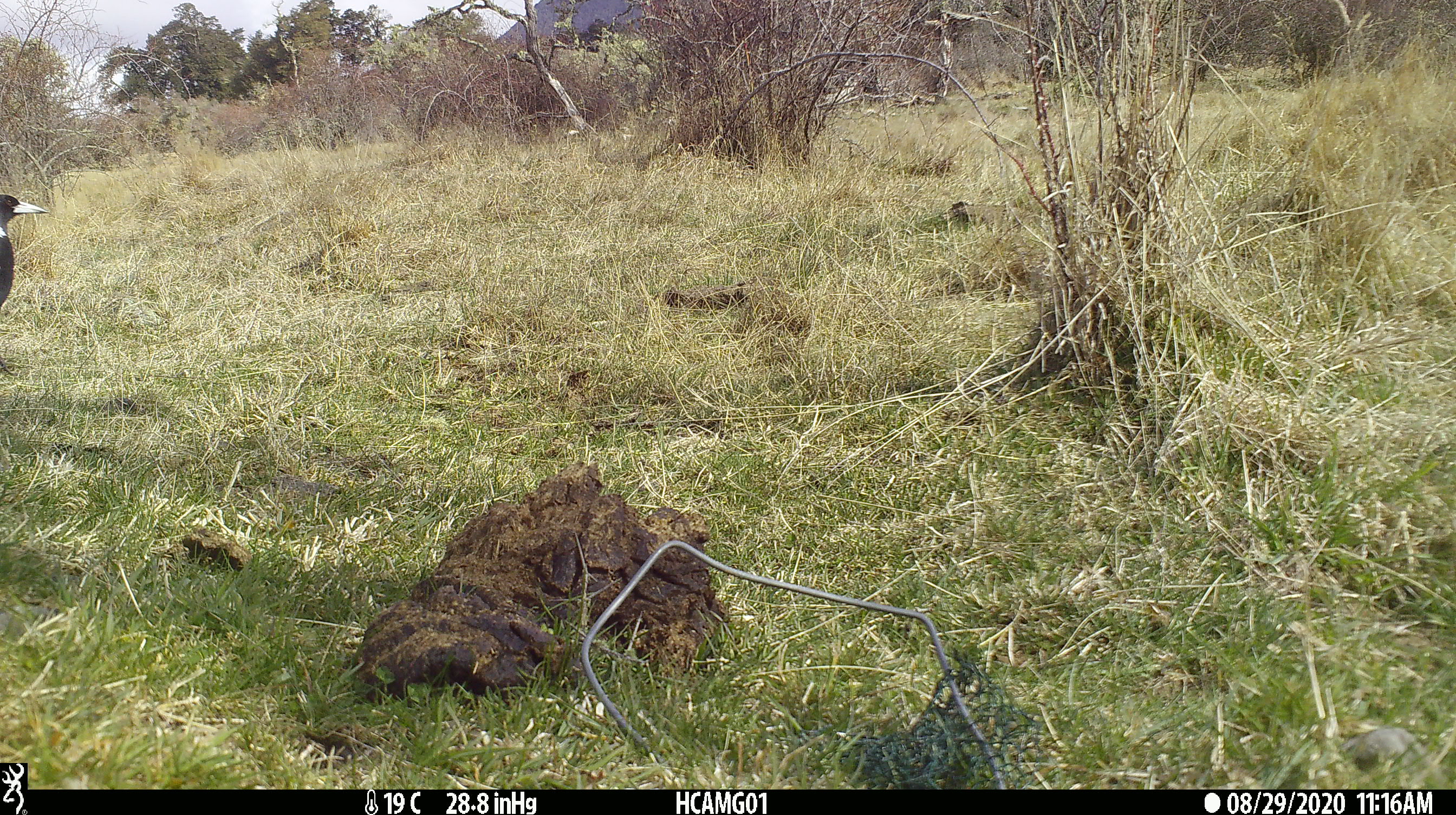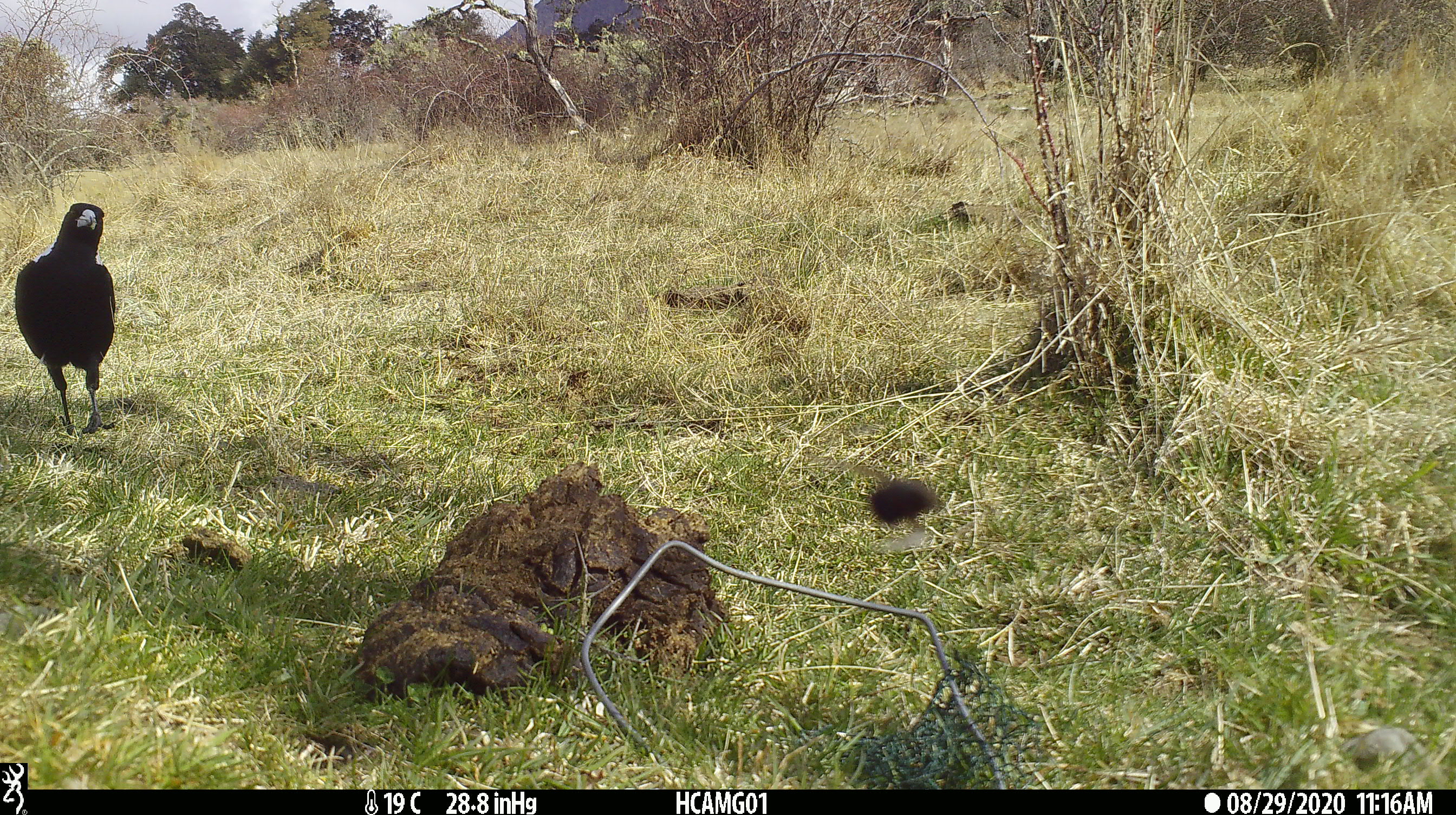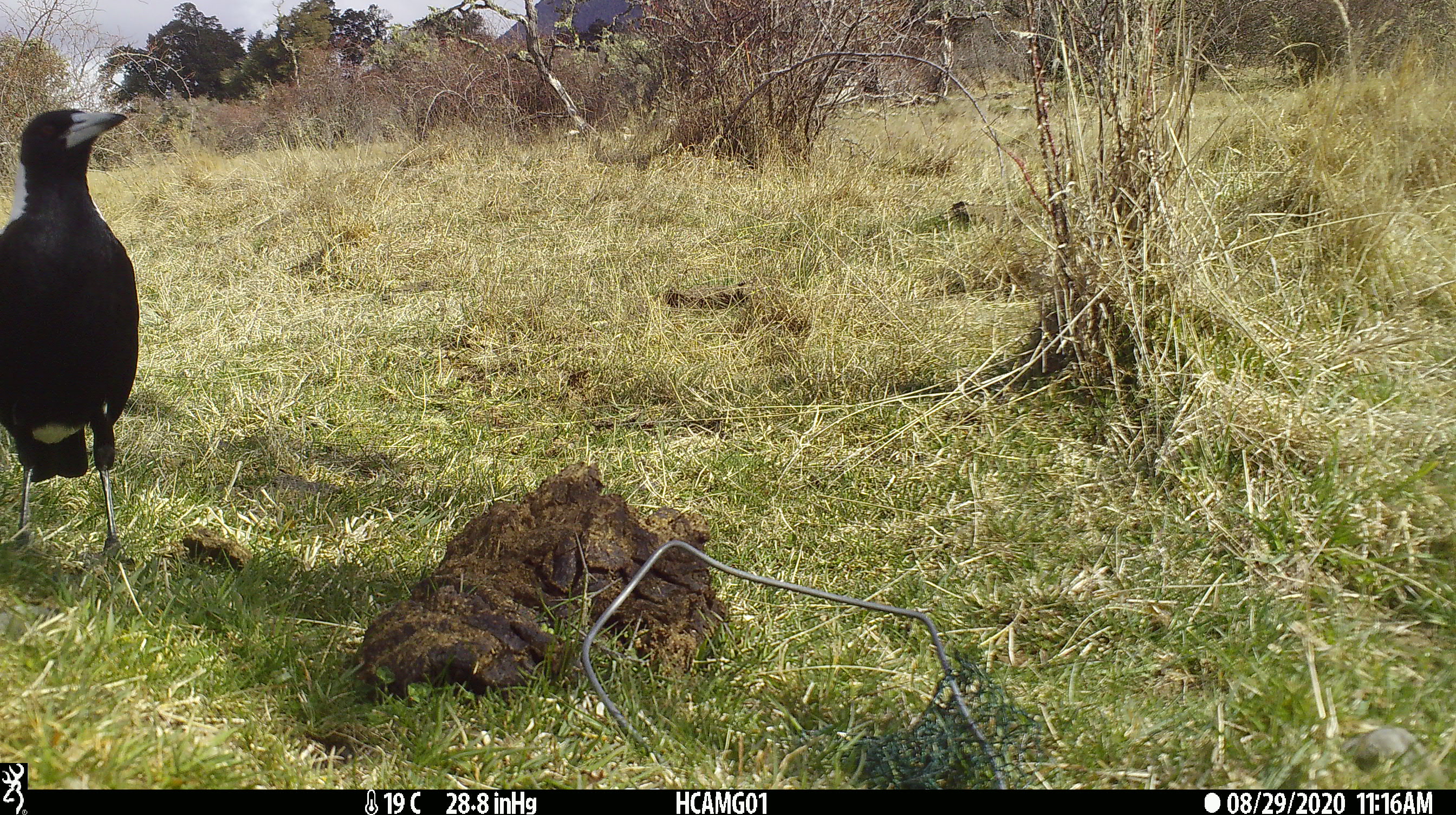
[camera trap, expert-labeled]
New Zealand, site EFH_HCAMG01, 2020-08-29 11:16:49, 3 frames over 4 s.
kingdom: Animalia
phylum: Chordata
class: Aves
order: Passeriformes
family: Artamidae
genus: Gymnorhina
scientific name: Gymnorhina tibicen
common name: australian magpie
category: magpie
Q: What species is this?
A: Magpie (australian magpie) (Gymnorhina tibicen).